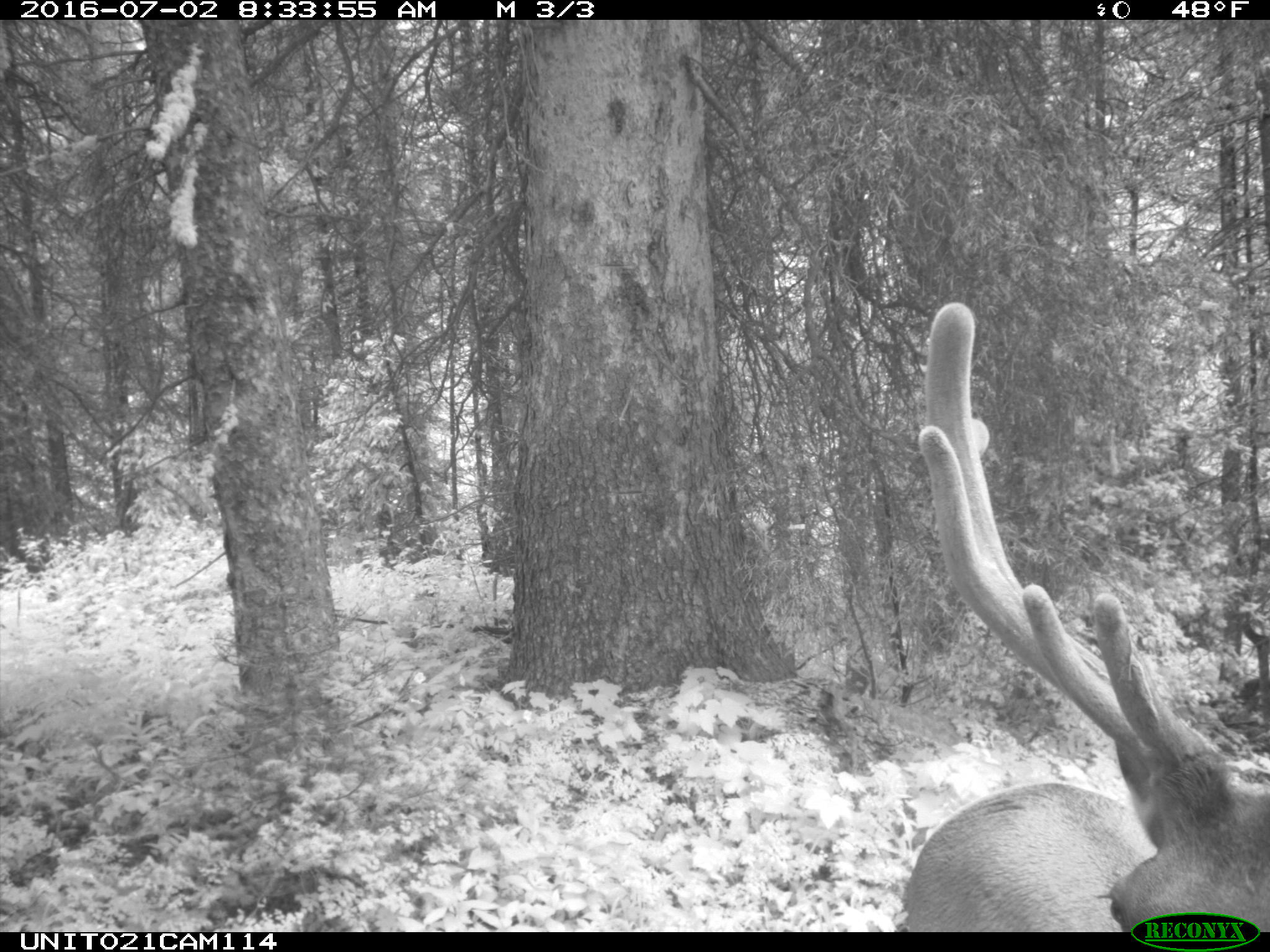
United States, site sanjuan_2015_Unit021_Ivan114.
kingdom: Animalia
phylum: Chordata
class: Mammalia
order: Artiodactyla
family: Cervidae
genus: Cervus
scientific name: Cervus elaphus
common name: red deer